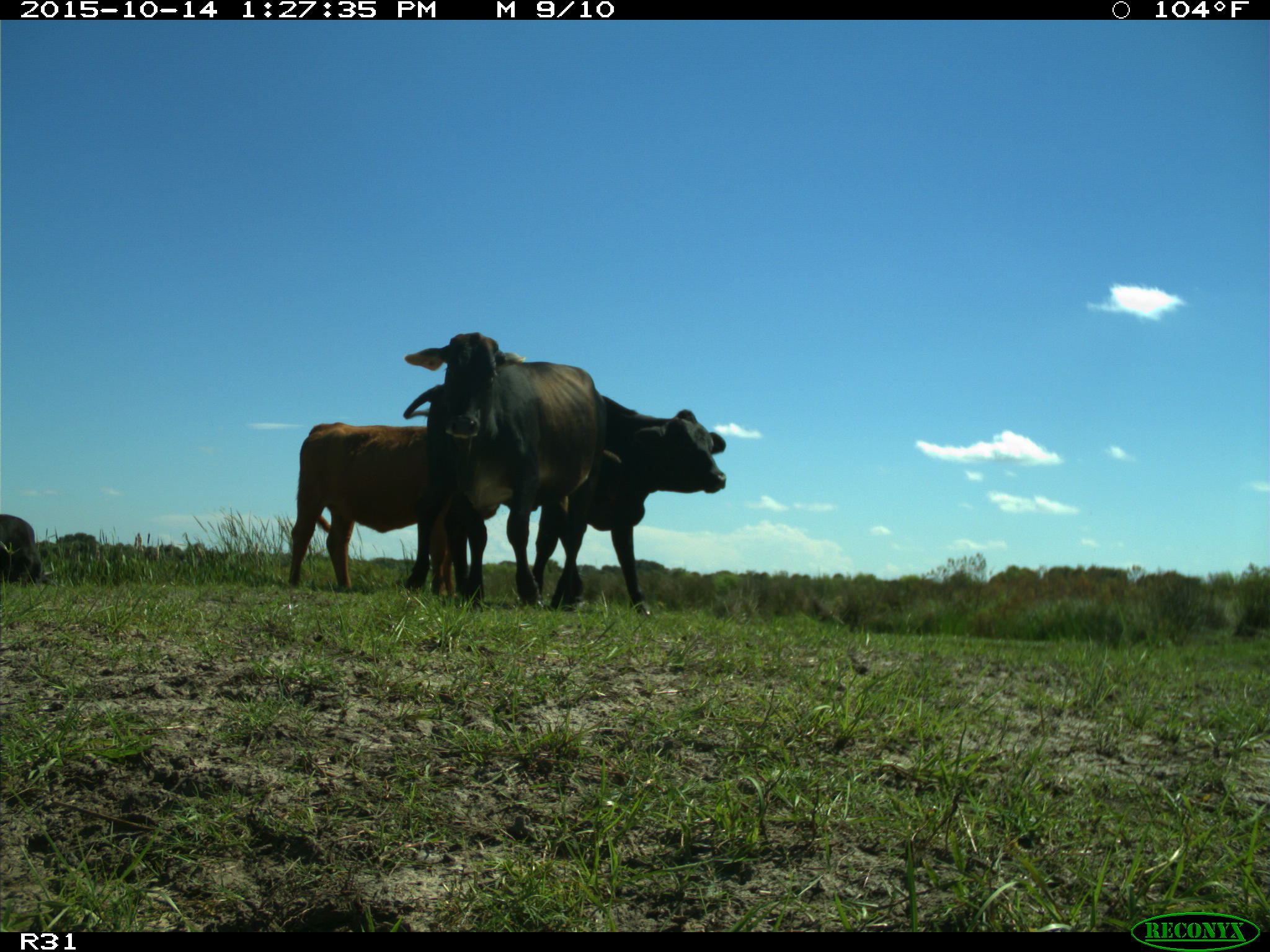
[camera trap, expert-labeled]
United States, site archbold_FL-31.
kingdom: Animalia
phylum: Chordata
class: Mammalia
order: Artiodactyla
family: Bovidae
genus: Bos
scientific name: Bos taurus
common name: domestic cow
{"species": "Bos taurus (domestic cow)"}